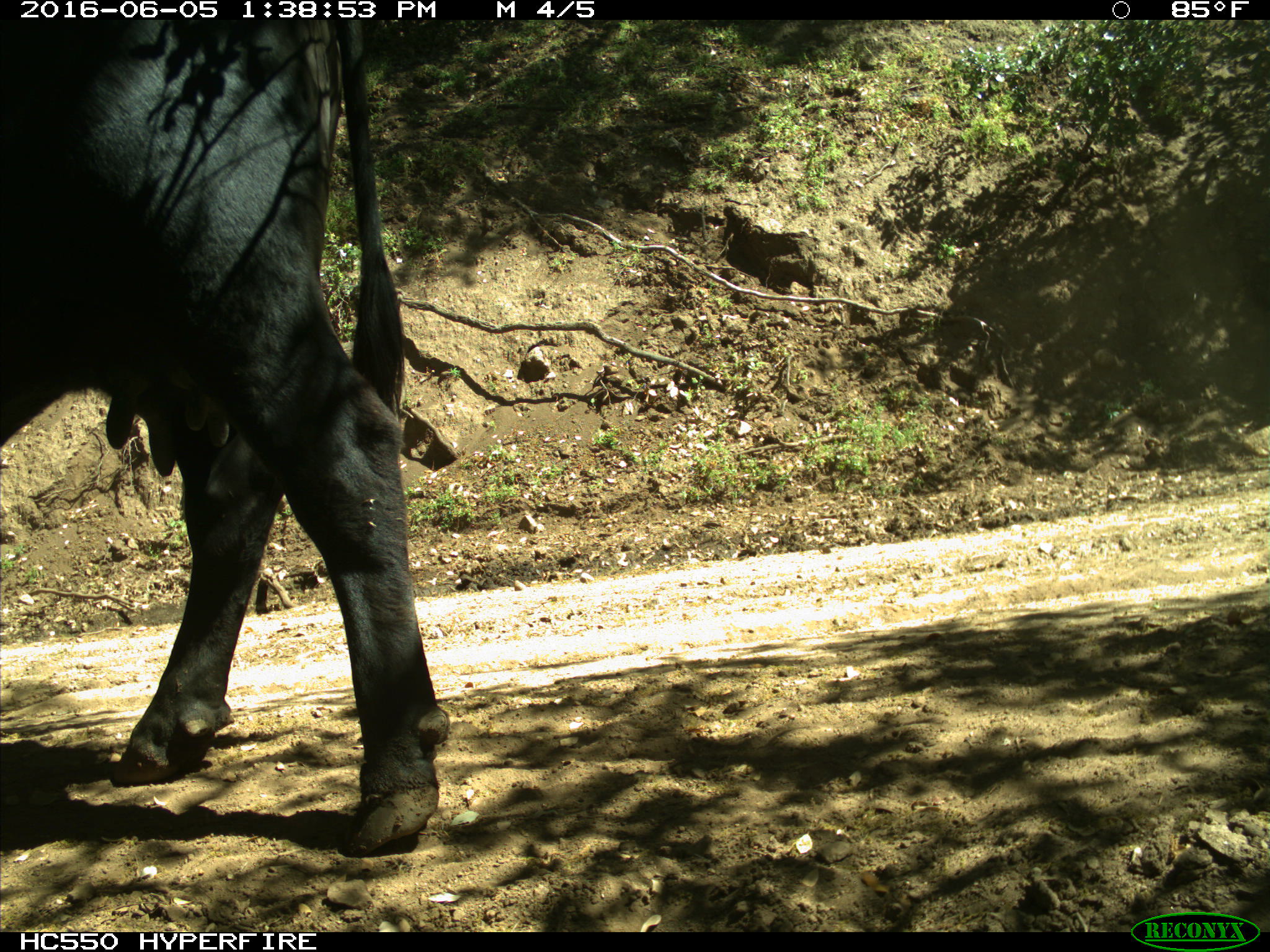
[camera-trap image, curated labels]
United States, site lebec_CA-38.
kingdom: Animalia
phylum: Chordata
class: Mammalia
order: Artiodactyla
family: Bovidae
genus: Bos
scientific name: Bos taurus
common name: domestic cow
Bos taurus (domestic cow).